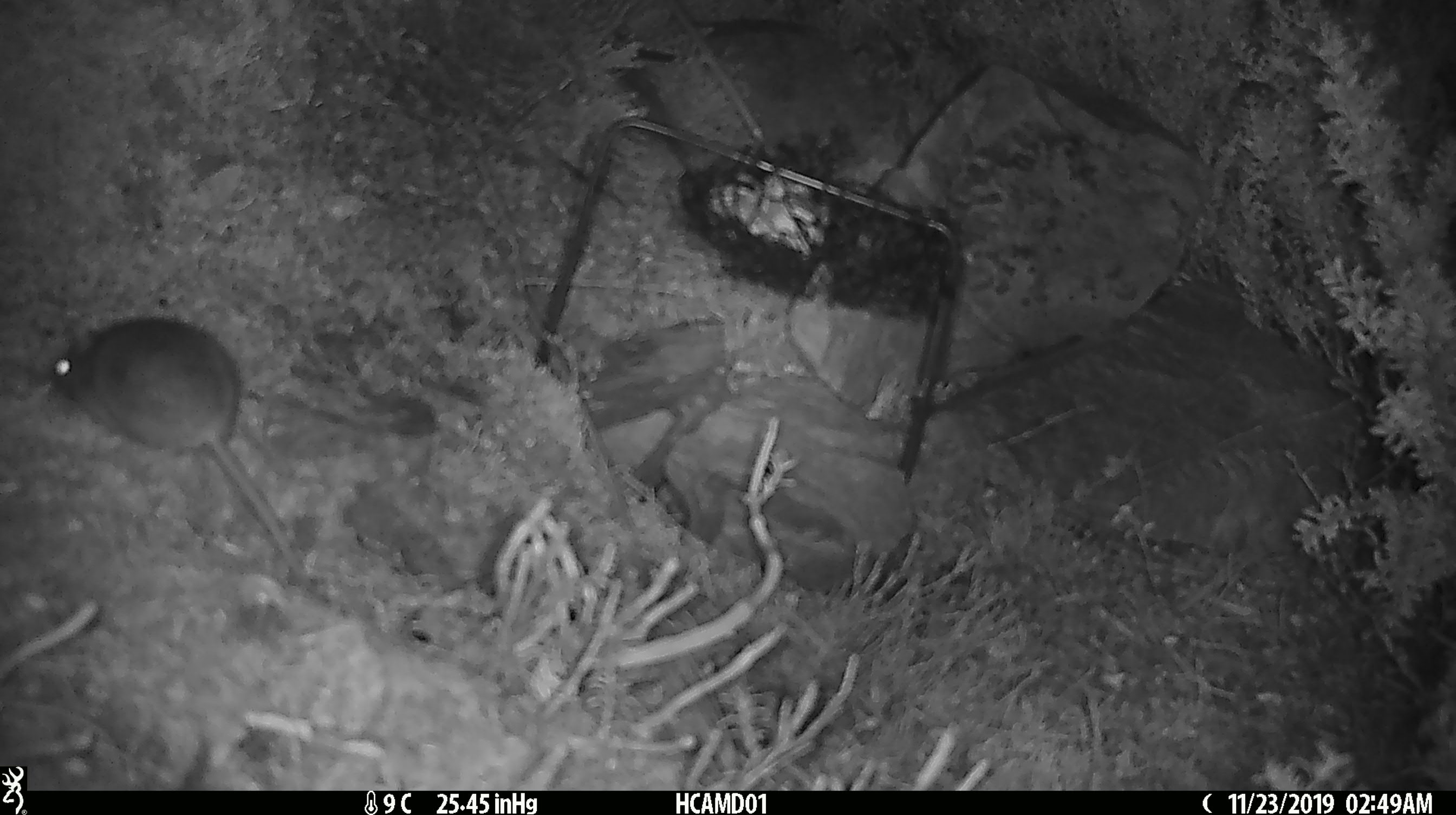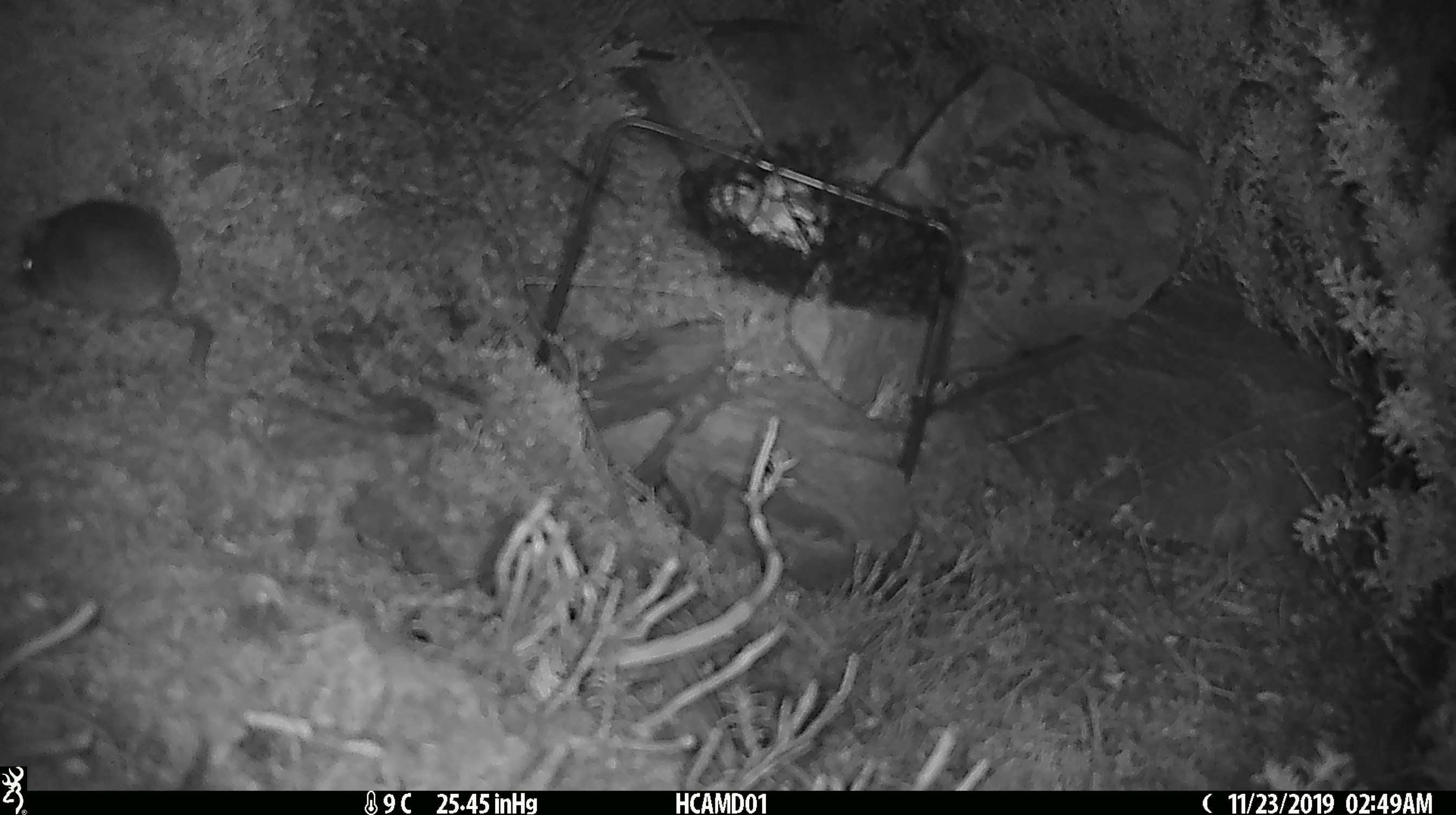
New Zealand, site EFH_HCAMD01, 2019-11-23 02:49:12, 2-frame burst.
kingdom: Animalia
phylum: Chordata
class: Mammalia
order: Rodentia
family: Muridae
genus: Mus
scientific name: Mus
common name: mouse